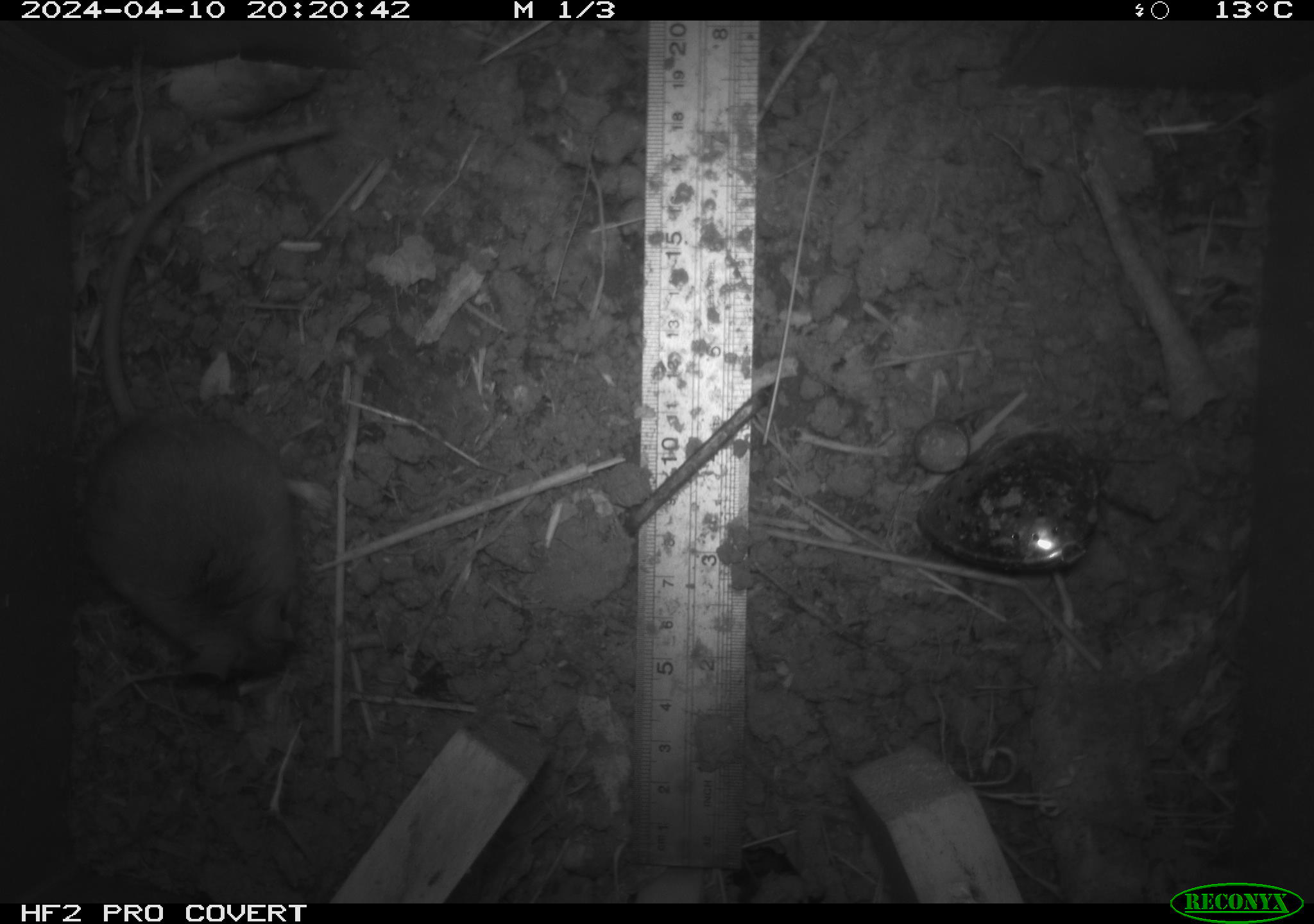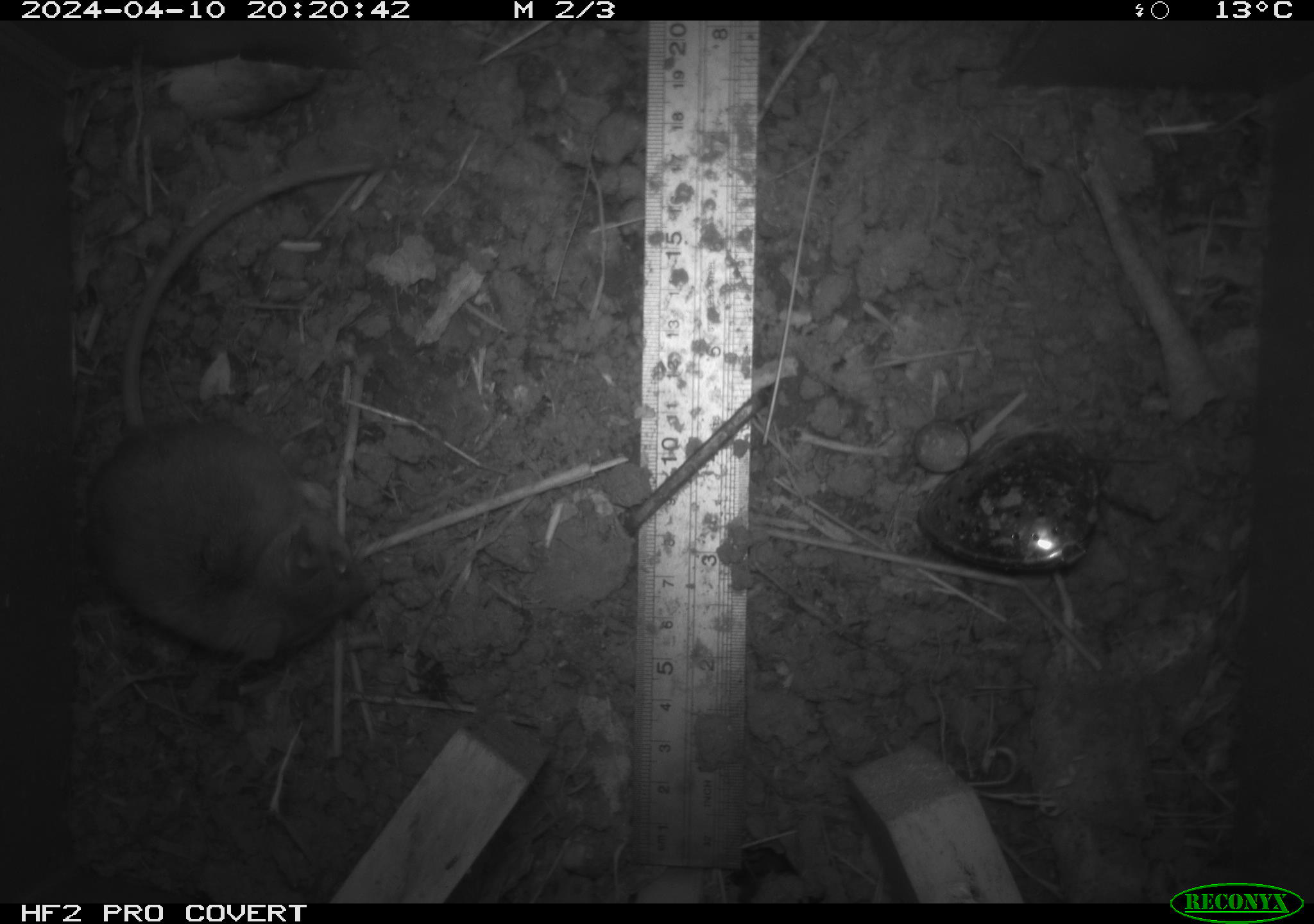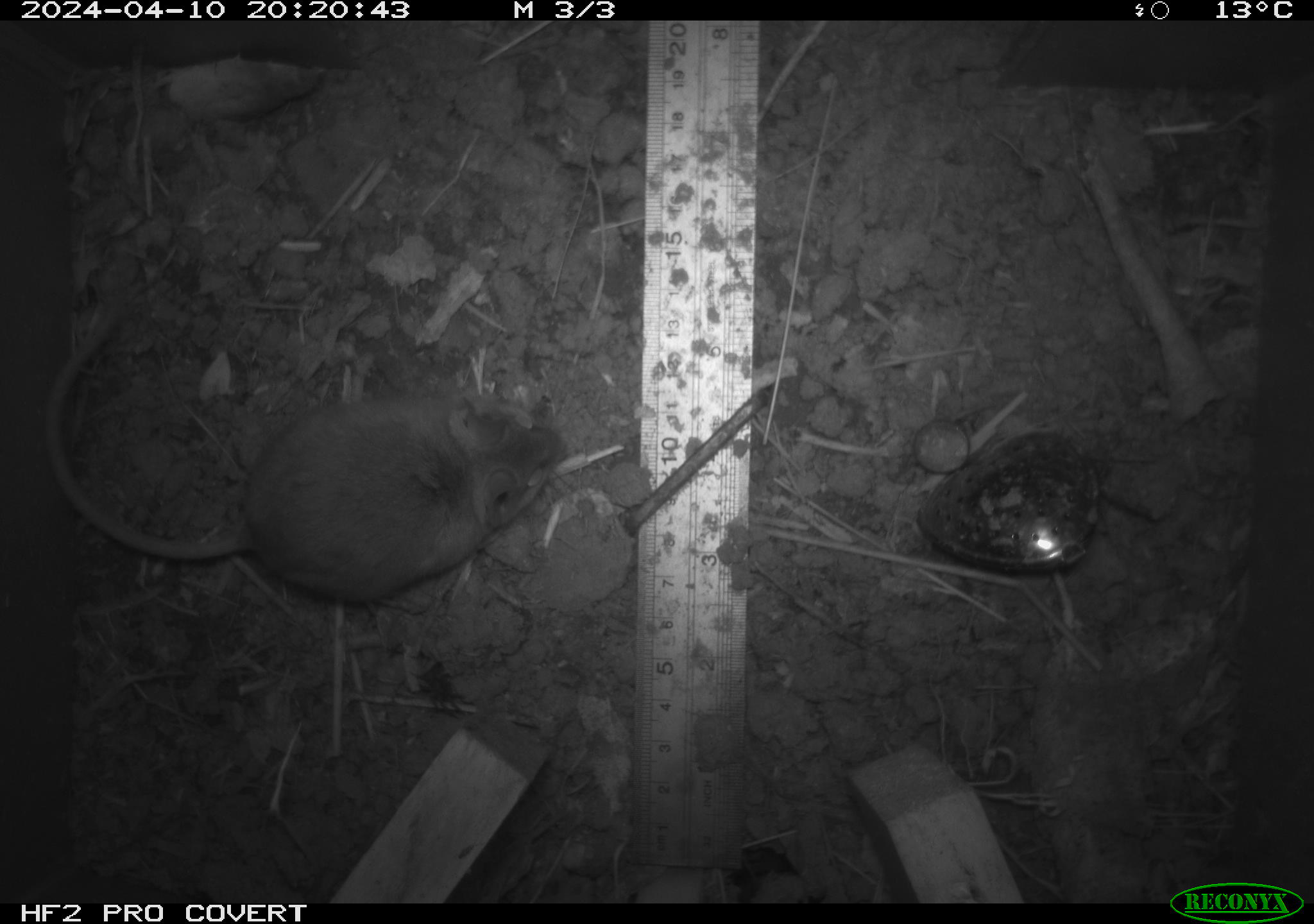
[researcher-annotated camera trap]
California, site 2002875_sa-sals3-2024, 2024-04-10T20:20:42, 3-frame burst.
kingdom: Animalia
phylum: Chordata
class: Mammalia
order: Rodentia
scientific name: Rodentia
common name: mouse species